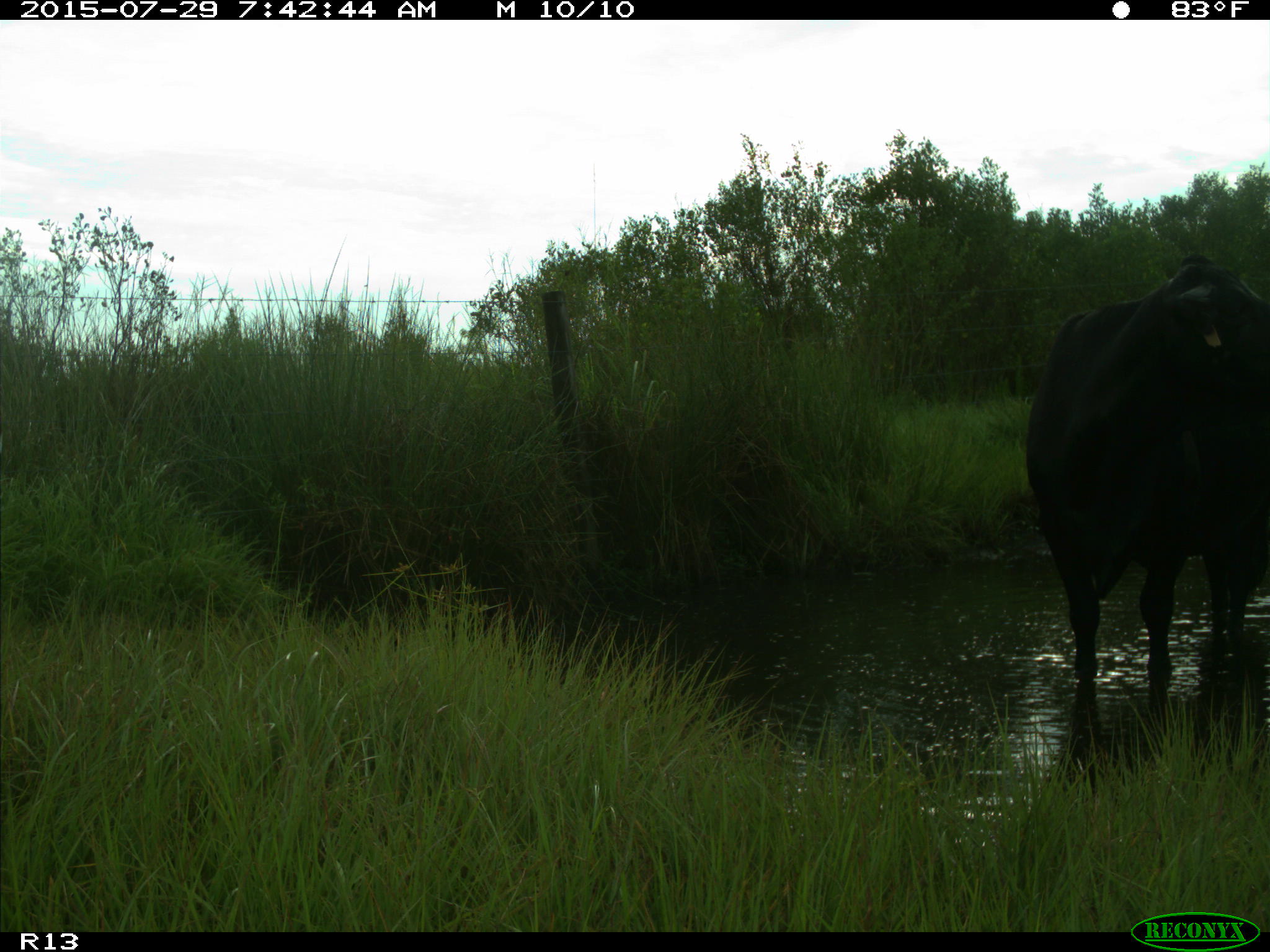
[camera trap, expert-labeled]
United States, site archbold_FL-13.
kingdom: Animalia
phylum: Chordata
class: Mammalia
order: Artiodactyla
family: Bovidae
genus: Bos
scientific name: Bos taurus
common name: domestic cow